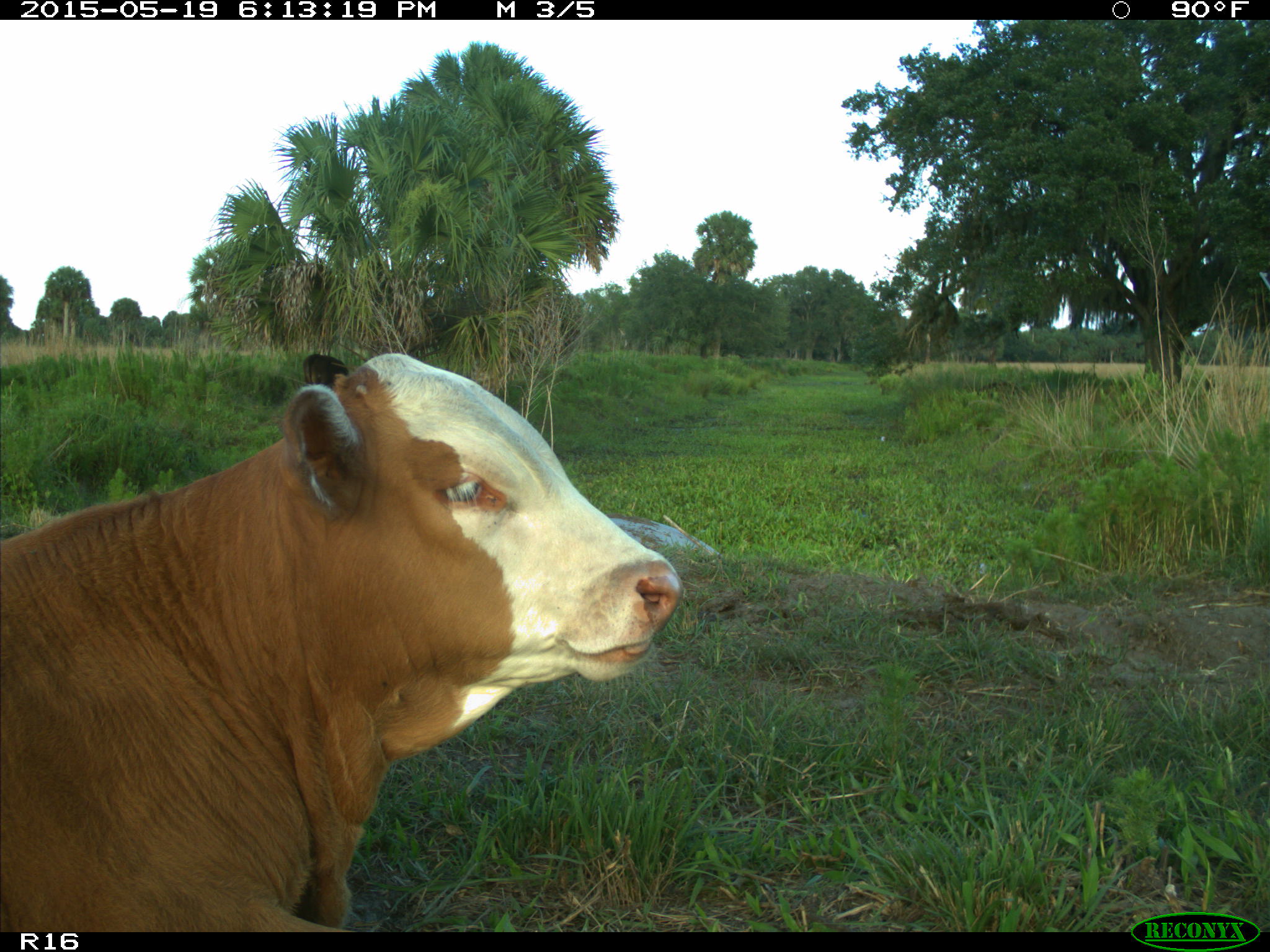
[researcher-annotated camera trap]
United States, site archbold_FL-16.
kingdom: Animalia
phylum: Chordata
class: Mammalia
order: Artiodactyla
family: Bovidae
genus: Bos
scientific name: Bos taurus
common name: domestic cow